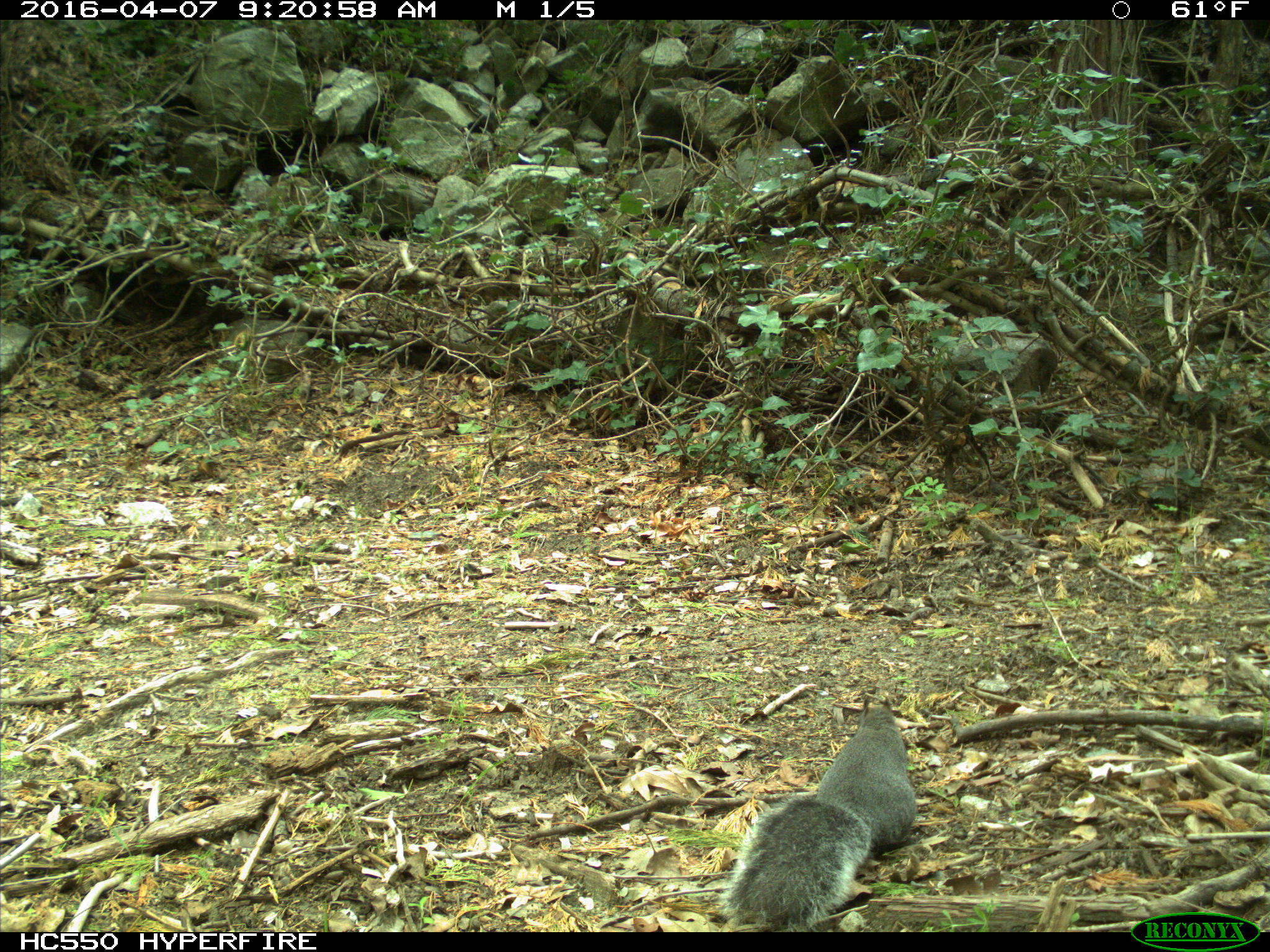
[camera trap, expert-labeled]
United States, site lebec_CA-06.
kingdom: Animalia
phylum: Chordata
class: Mammalia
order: Rodentia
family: Sciuridae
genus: Sciurus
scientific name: Sciurus carolinensis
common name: eastern gray squirrel